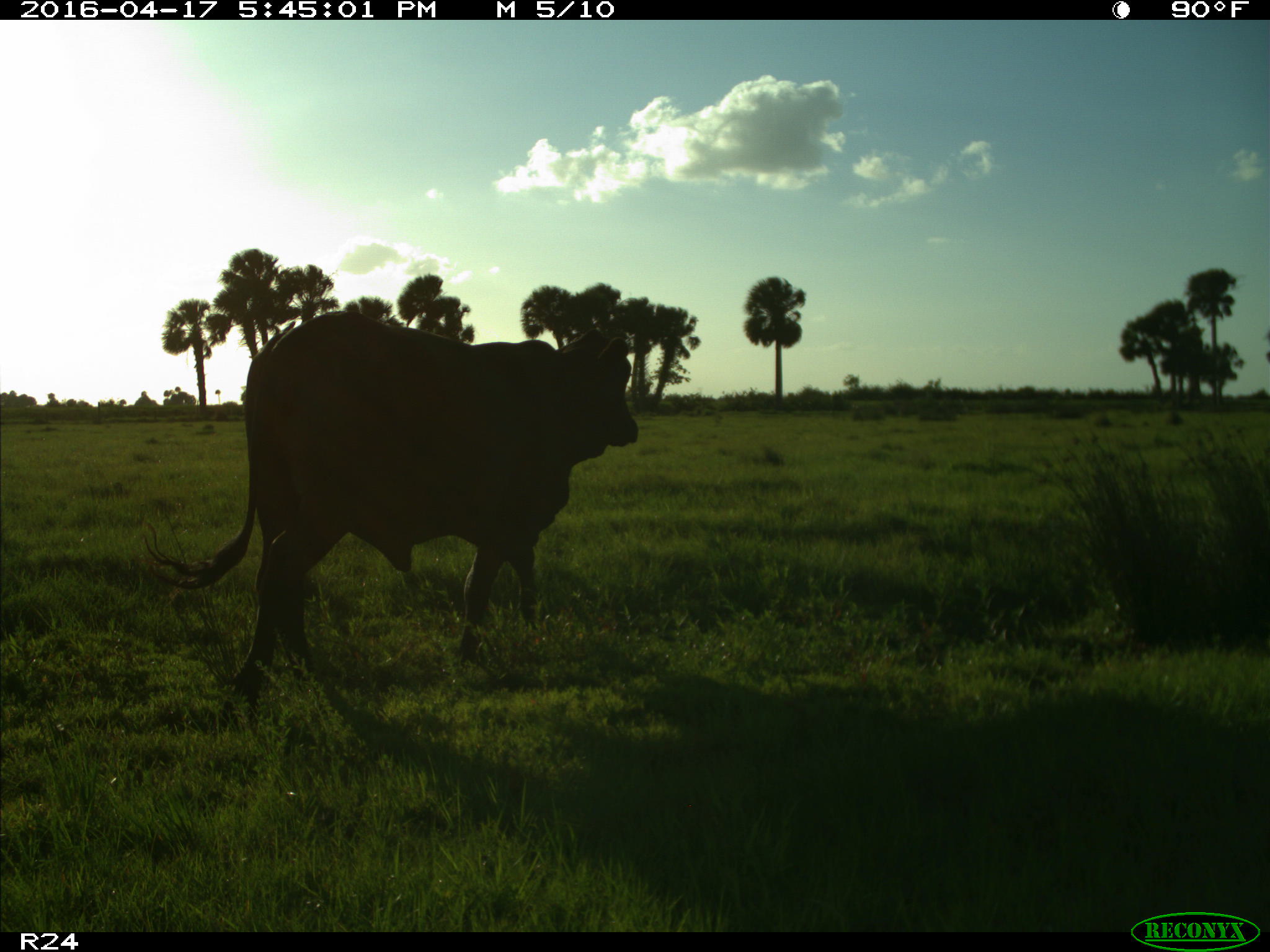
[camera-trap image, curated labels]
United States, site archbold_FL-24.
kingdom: Animalia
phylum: Chordata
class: Mammalia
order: Artiodactyla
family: Bovidae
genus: Bos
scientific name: Bos taurus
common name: domestic cow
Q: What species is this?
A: Bos taurus (domestic cow).